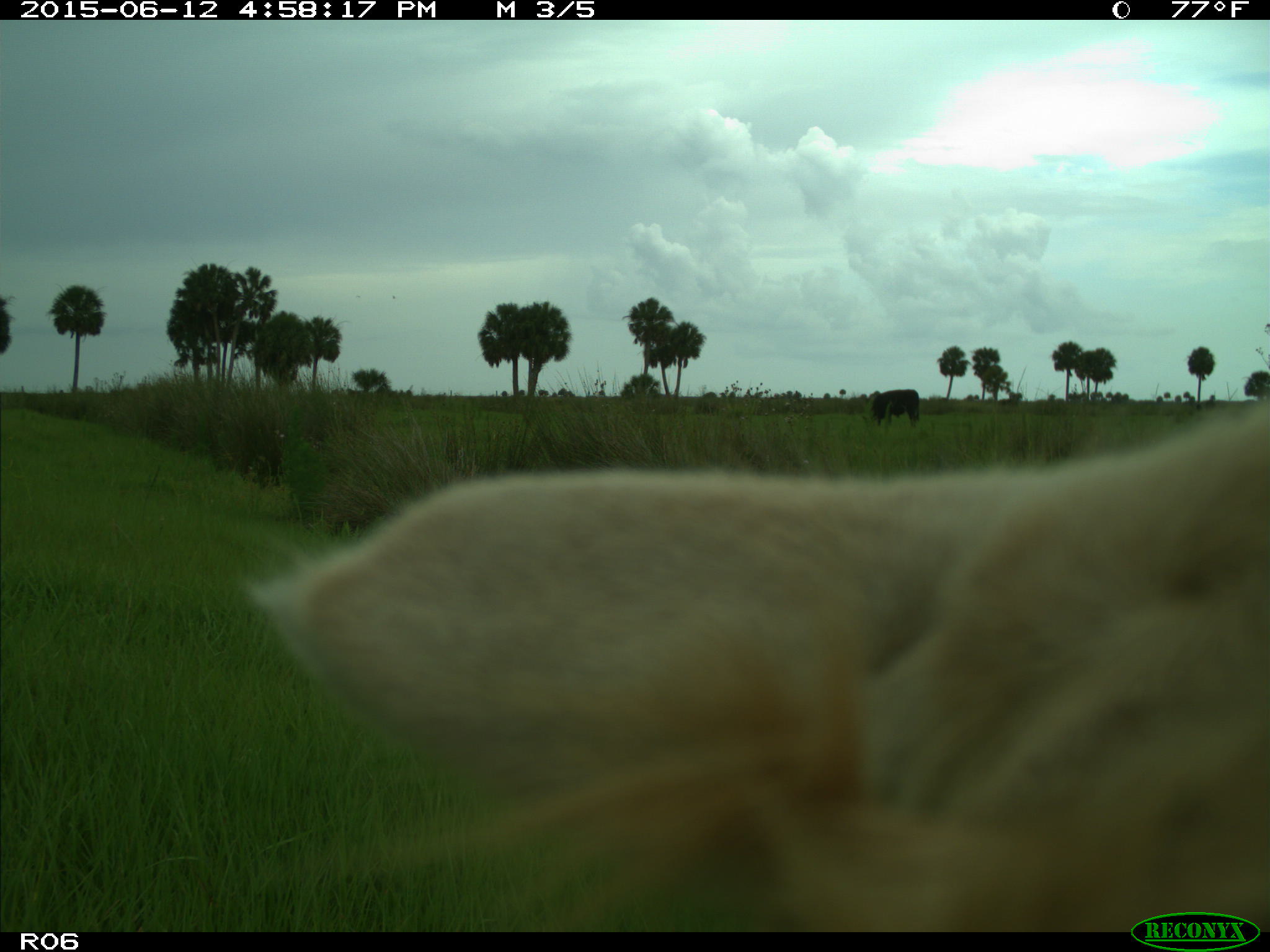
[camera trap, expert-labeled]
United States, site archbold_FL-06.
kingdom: Animalia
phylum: Chordata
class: Mammalia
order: Artiodactyla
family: Bovidae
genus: Bos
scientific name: Bos taurus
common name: domestic cow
Bos taurus (domestic cow).